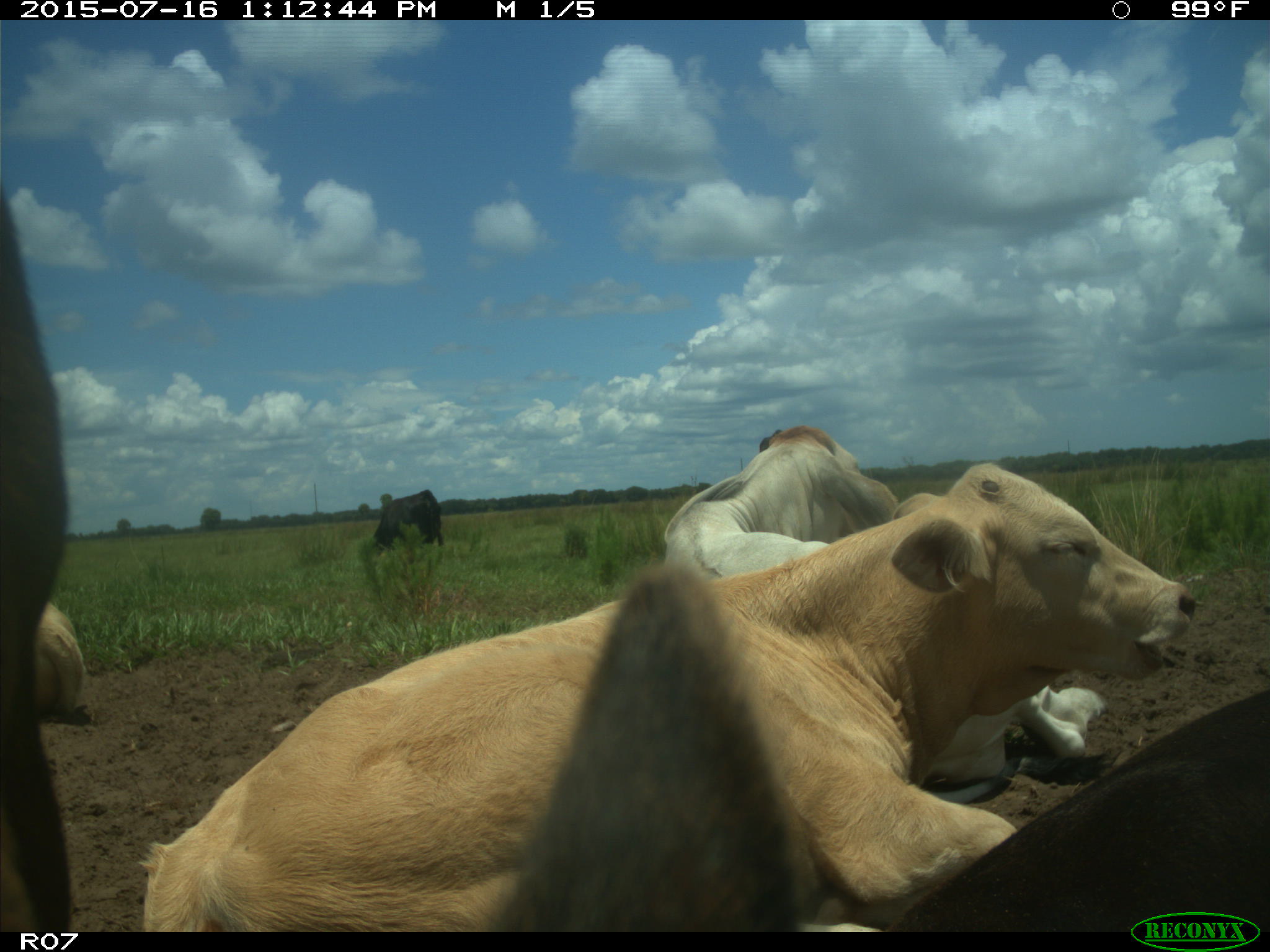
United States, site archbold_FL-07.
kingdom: Animalia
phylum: Chordata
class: Mammalia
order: Artiodactyla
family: Bovidae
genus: Bos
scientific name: Bos taurus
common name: domestic cow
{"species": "Bos taurus (domestic cow)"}